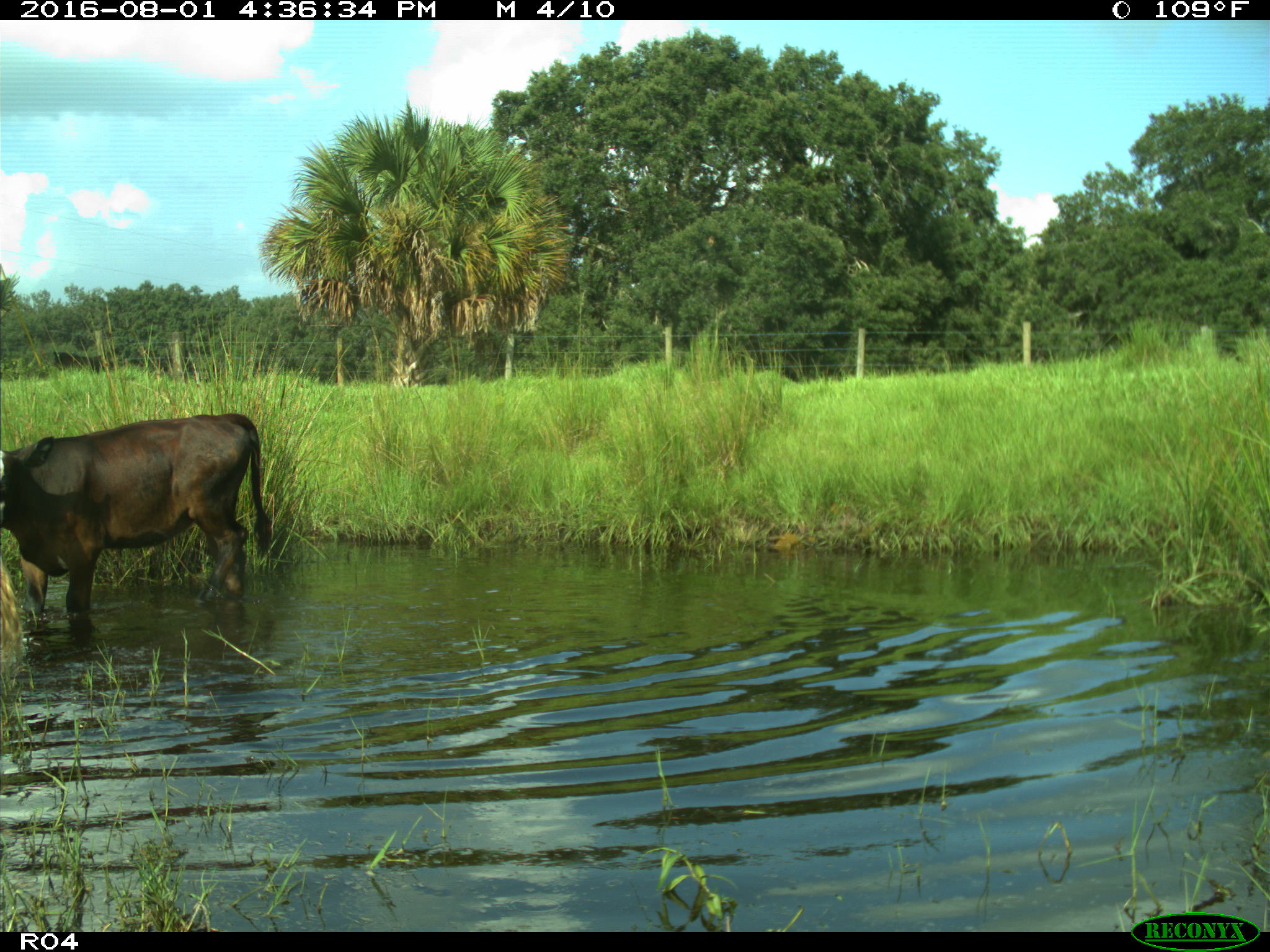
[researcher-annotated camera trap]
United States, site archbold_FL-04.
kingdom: Animalia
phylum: Chordata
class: Mammalia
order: Artiodactyla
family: Bovidae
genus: Bos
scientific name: Bos taurus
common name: domestic cow